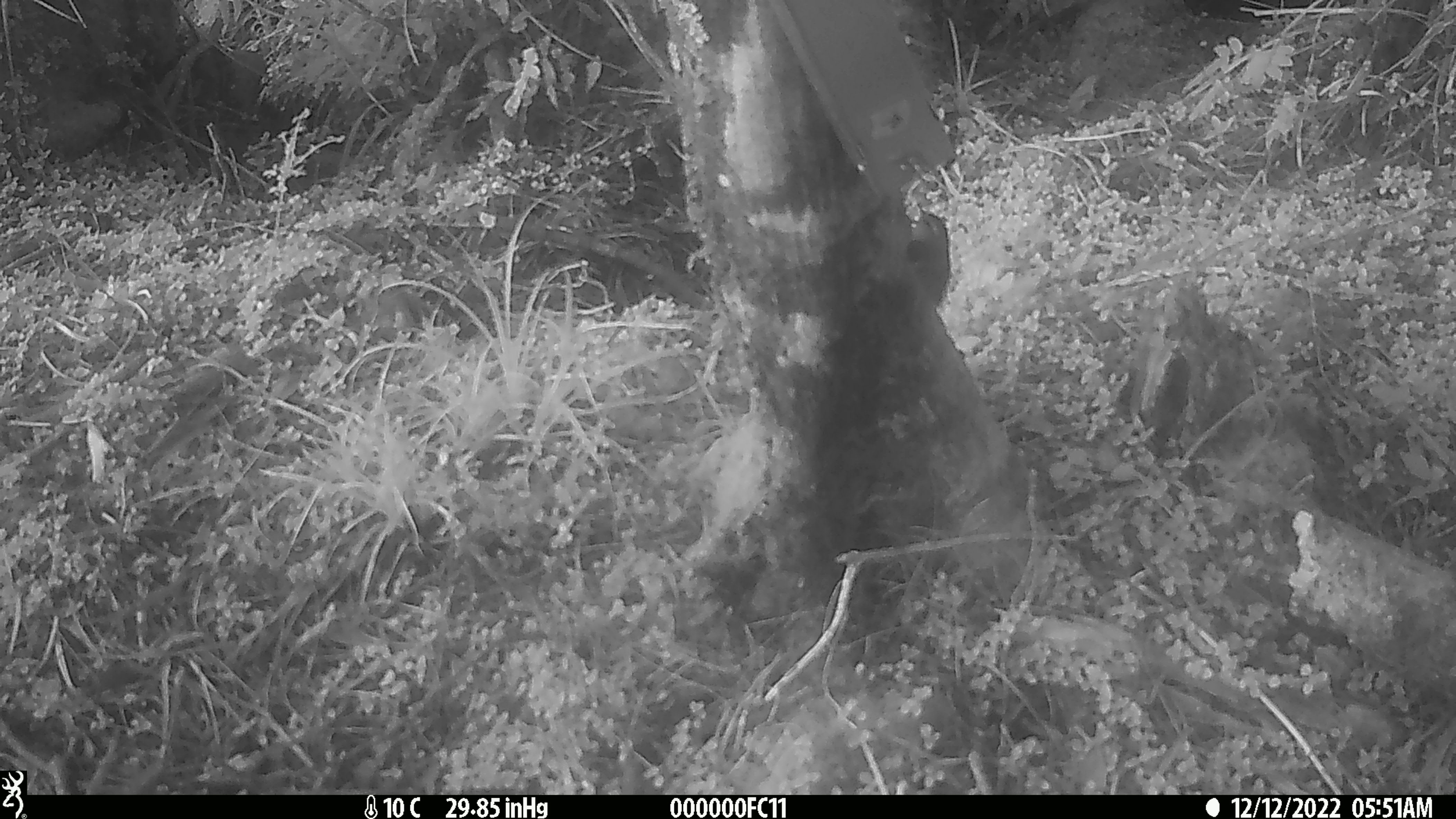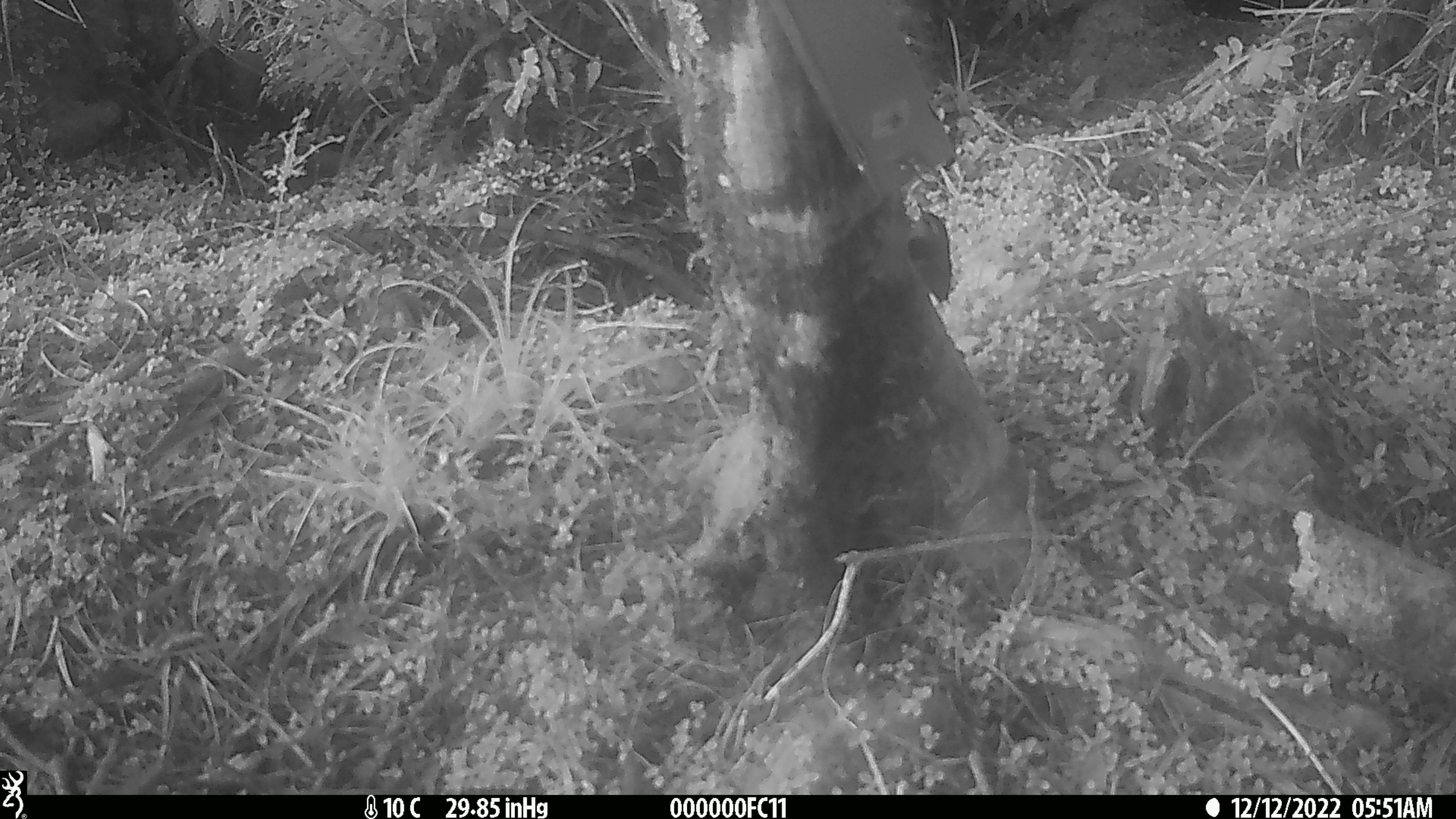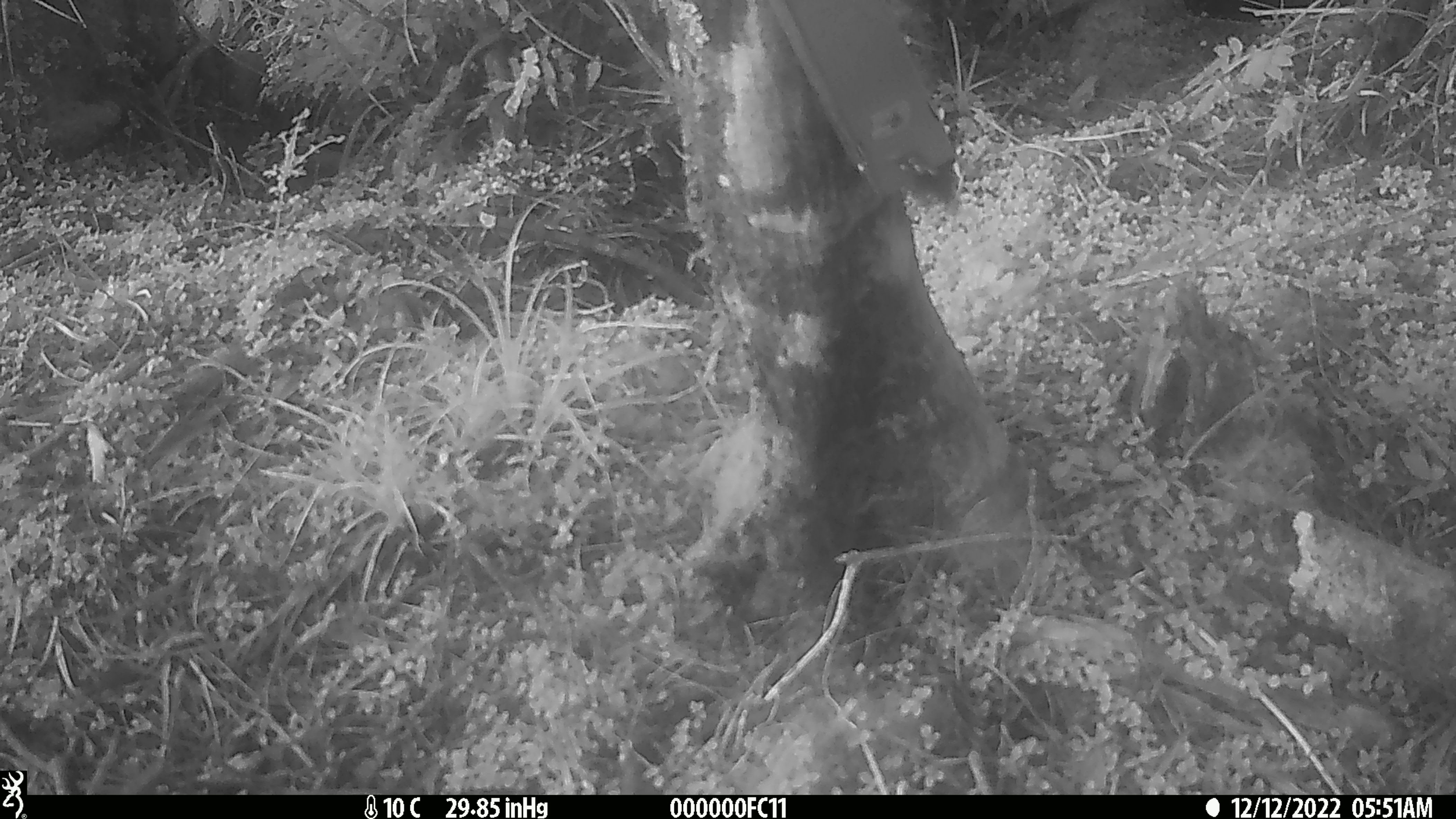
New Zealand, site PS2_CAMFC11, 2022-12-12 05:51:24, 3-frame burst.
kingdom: Animalia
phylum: Chordata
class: Aves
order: Passeriformes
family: Acanthisittidae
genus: Acanthisitta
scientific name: Acanthisitta chloris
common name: rifleman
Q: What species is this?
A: Rifleman (Acanthisitta chloris).